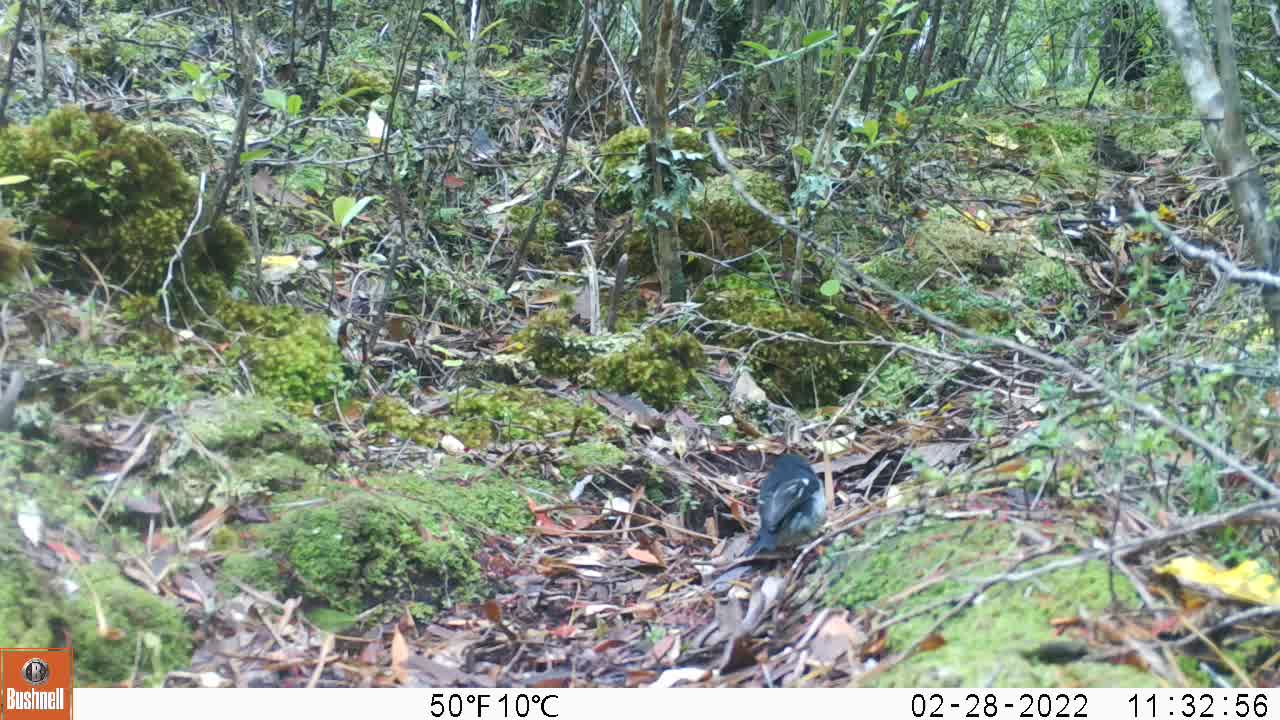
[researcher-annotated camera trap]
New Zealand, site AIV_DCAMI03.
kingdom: Animalia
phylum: Chordata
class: Aves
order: Passeriformes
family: Petroicidae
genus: Petroica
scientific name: Petroica macrocephala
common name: tomtit